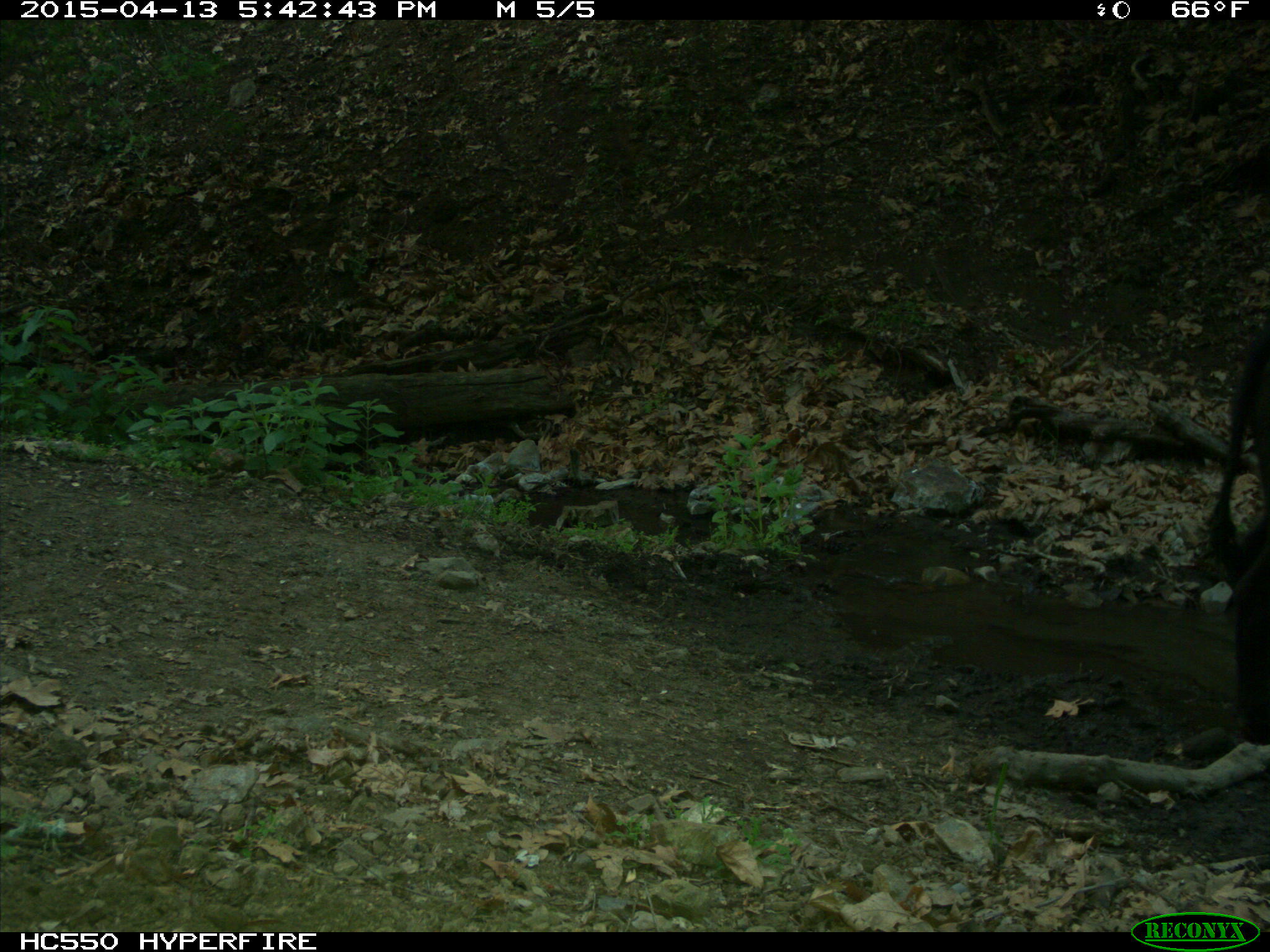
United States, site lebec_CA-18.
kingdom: Animalia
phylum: Chordata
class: Mammalia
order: Artiodactyla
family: Bovidae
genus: Bos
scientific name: Bos taurus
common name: domestic cow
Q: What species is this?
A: Bos taurus (domestic cow).